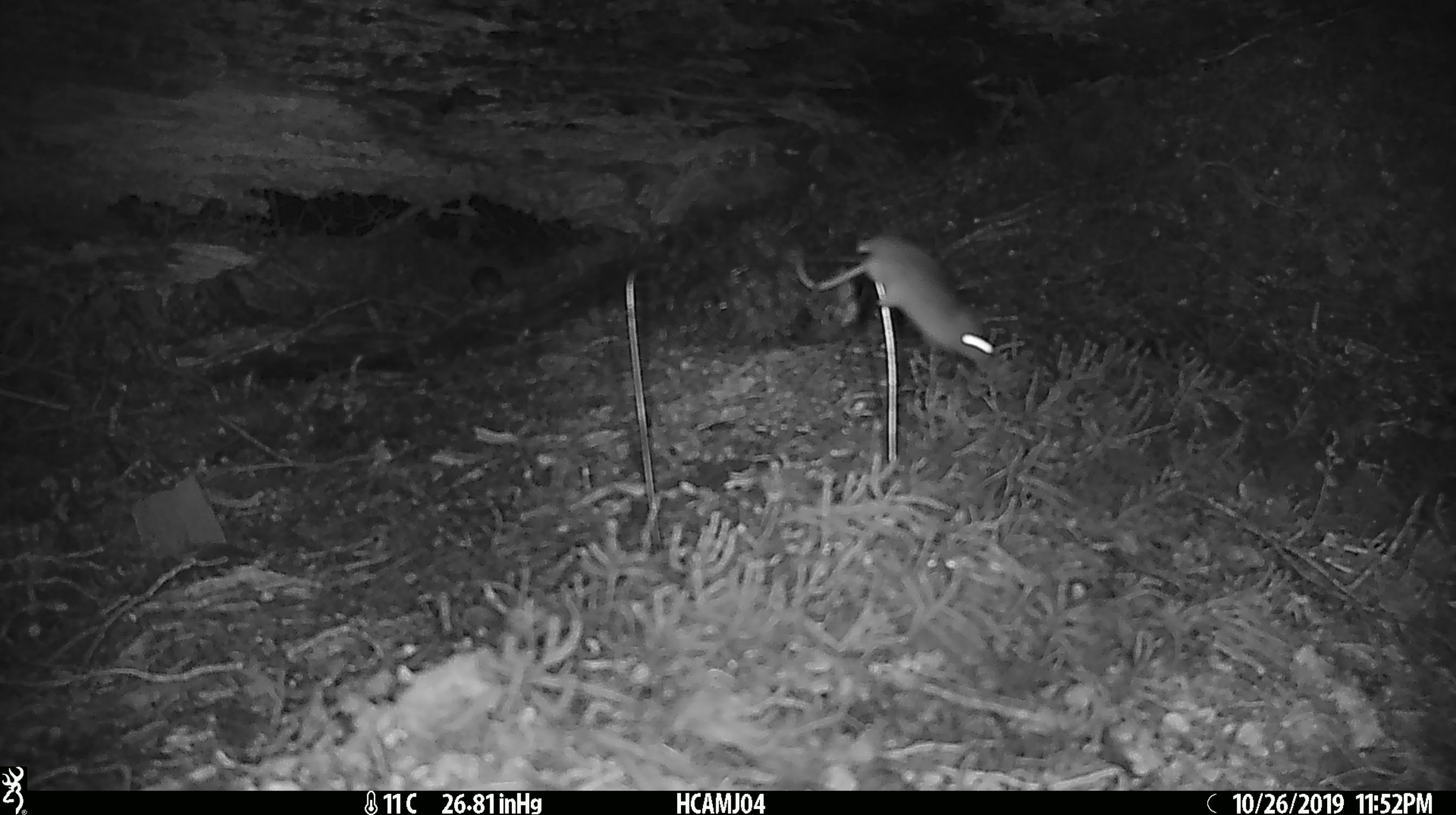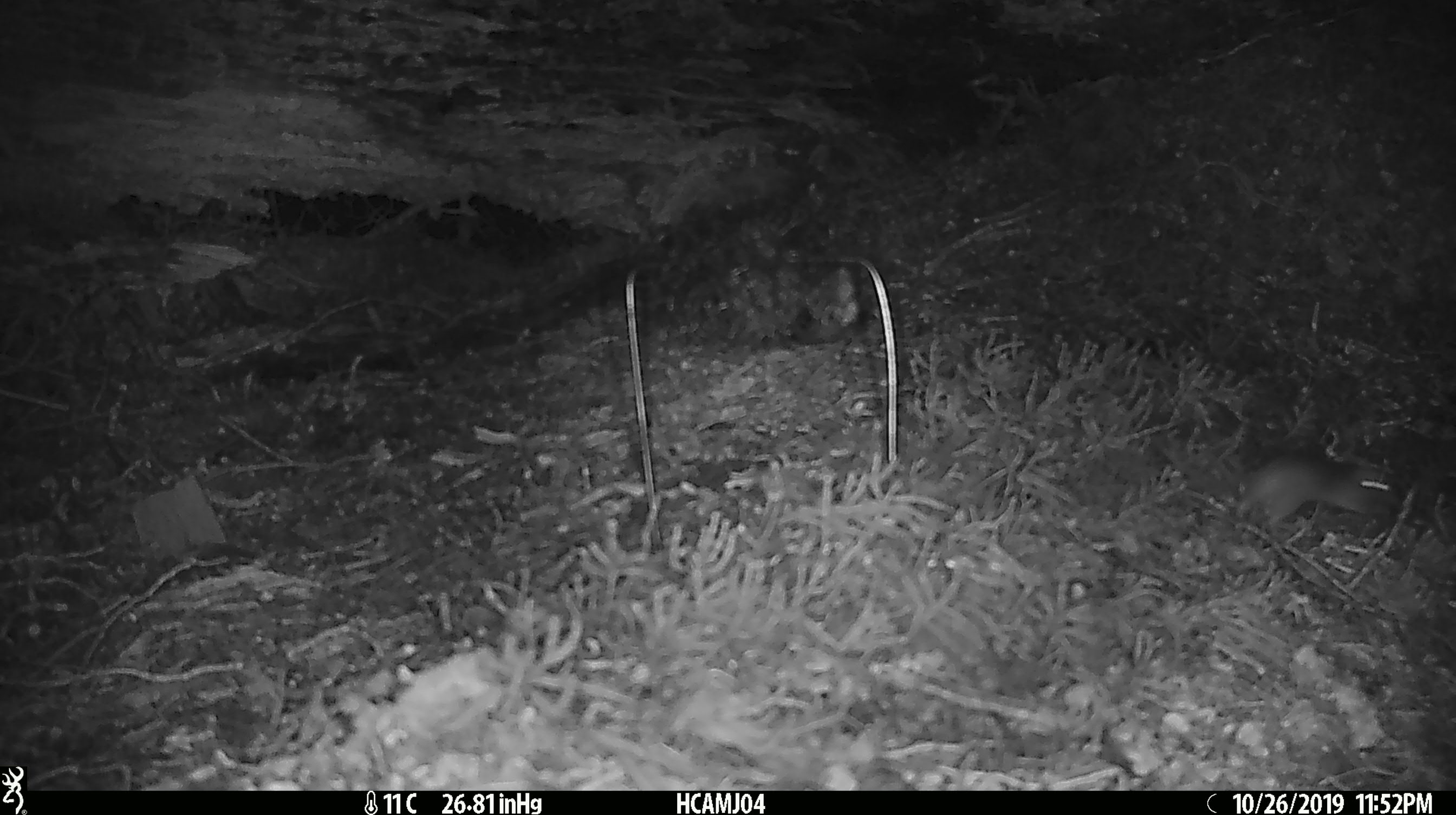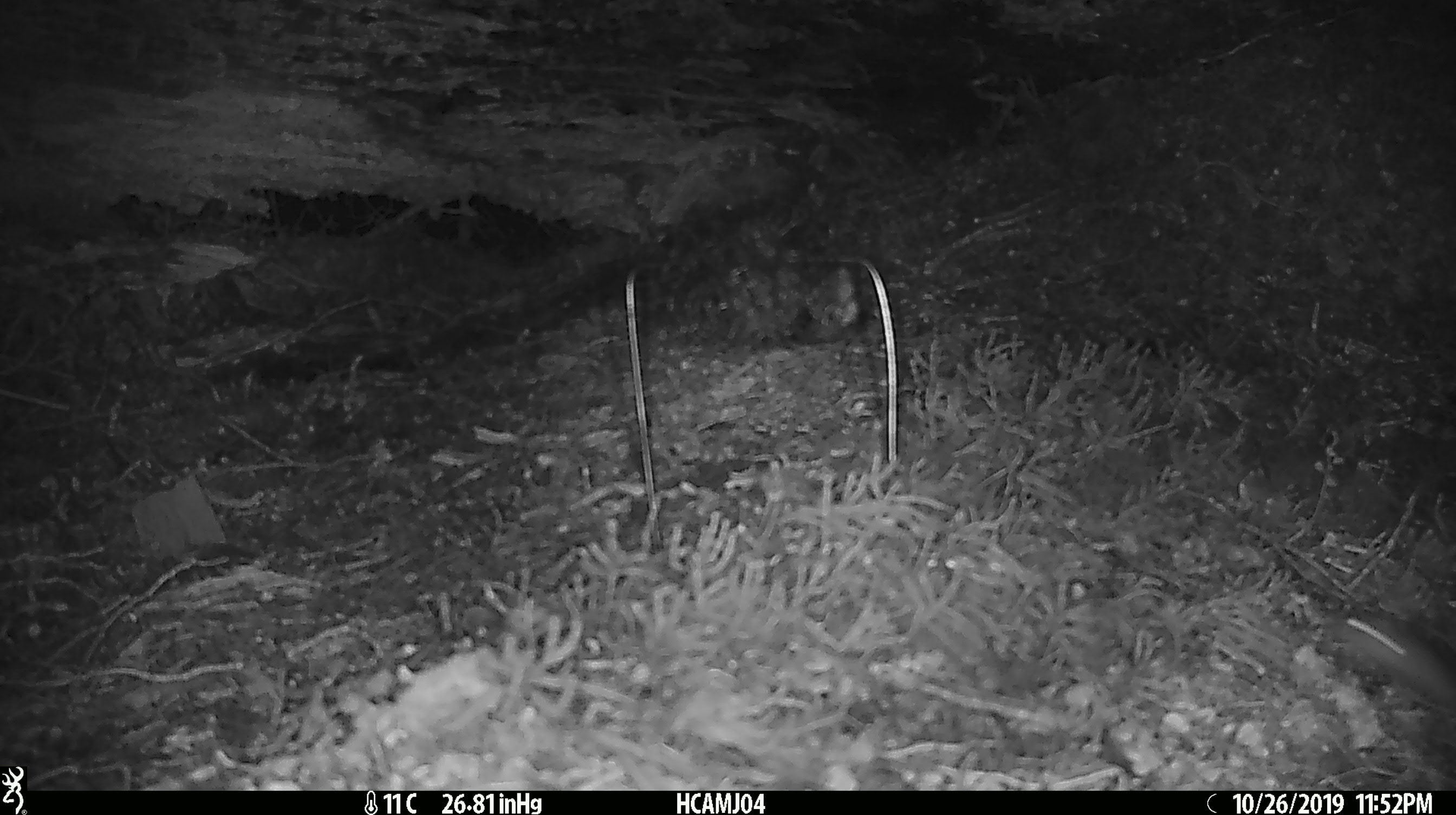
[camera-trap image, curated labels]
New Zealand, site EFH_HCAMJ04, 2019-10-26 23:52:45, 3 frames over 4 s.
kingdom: Animalia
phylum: Chordata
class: Mammalia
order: Rodentia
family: Muridae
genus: Mus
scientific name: Mus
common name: mouse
Mouse (Mus).